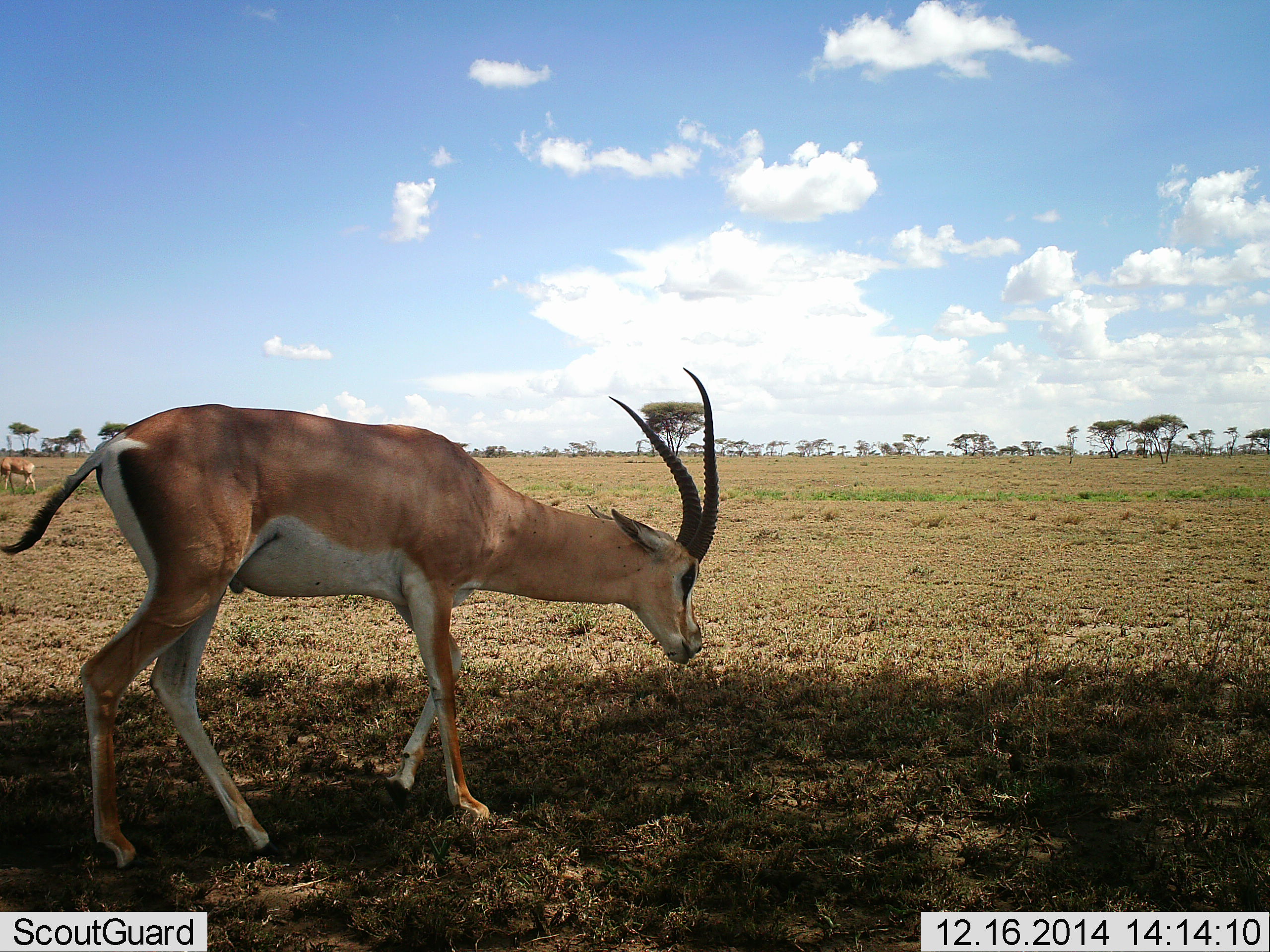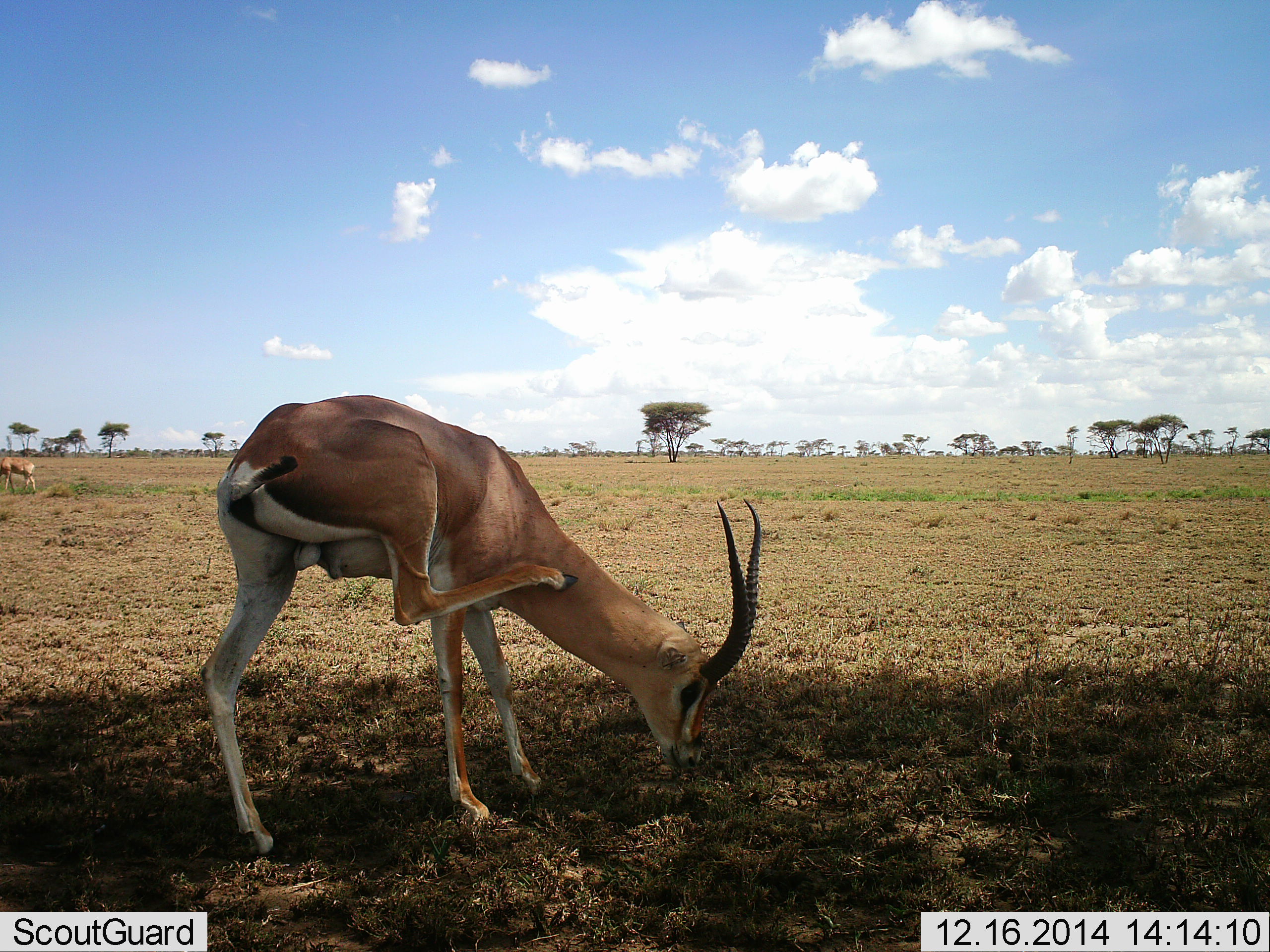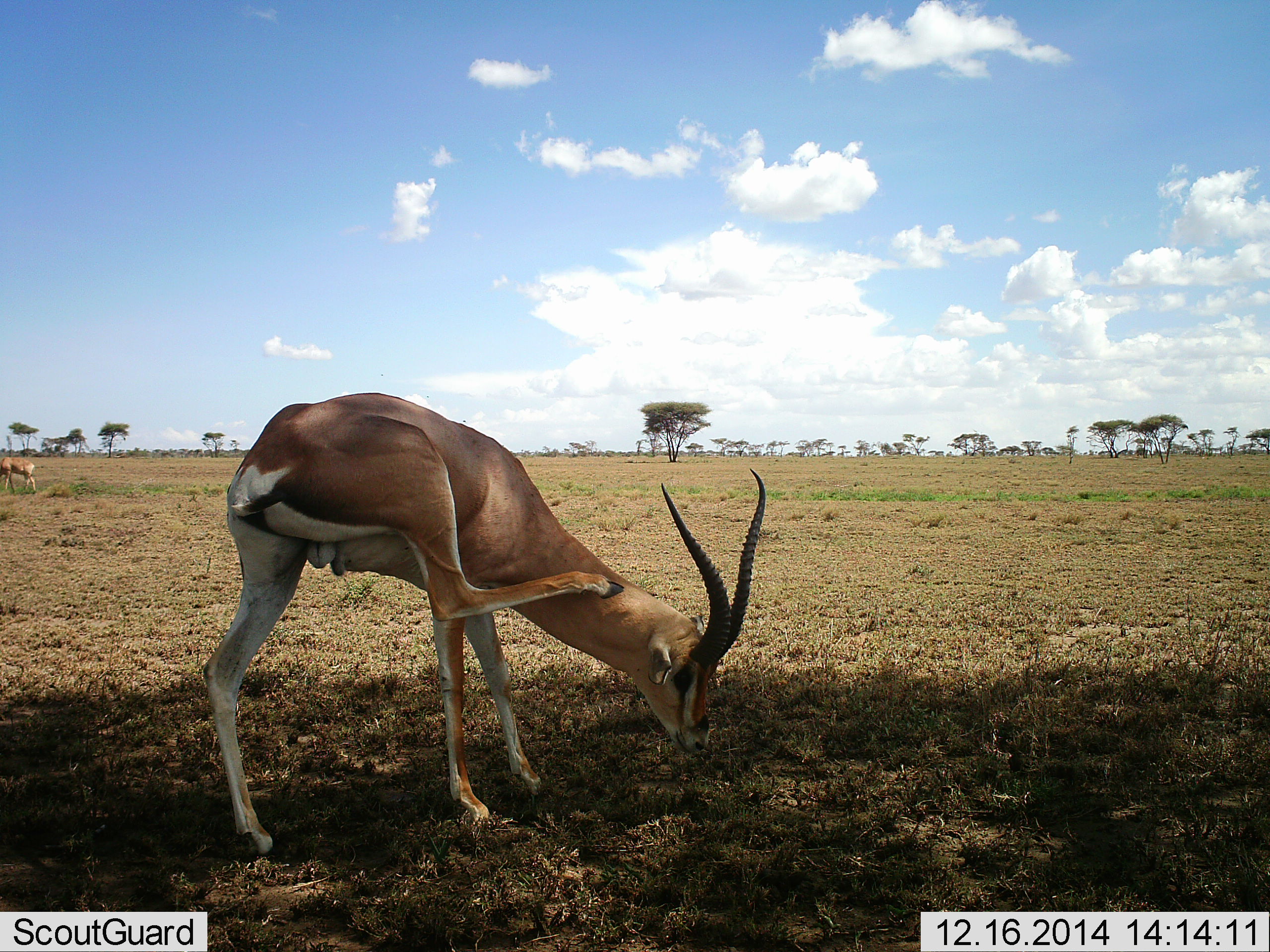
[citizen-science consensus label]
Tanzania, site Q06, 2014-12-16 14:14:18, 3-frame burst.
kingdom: Animalia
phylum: Chordata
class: Mammalia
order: Artiodactyla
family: Bovidae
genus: Nanger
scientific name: Nanger granti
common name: grant's gazelle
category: gazellegrants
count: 2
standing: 80%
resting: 0%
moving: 20%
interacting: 10%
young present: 0%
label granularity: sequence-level